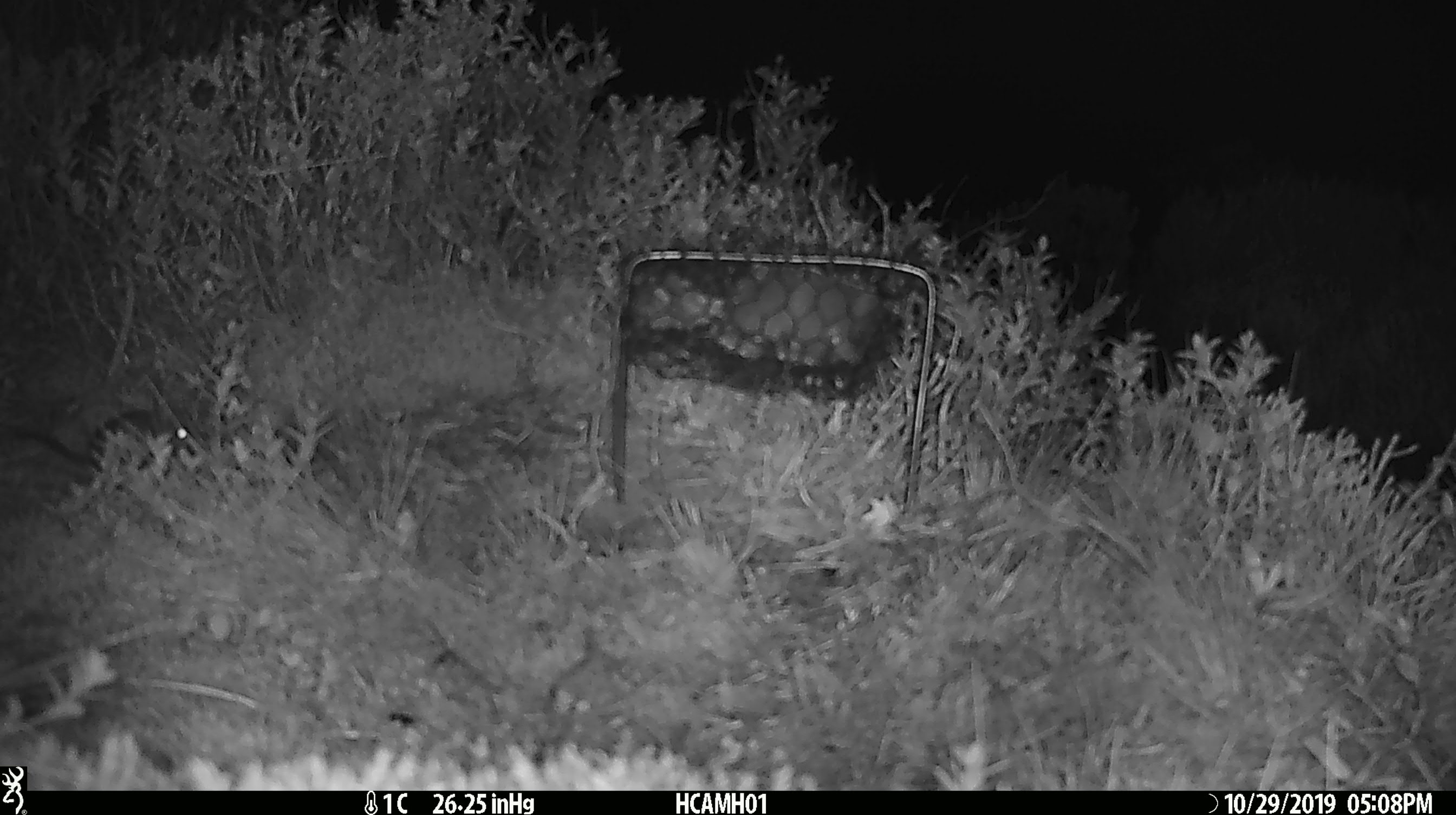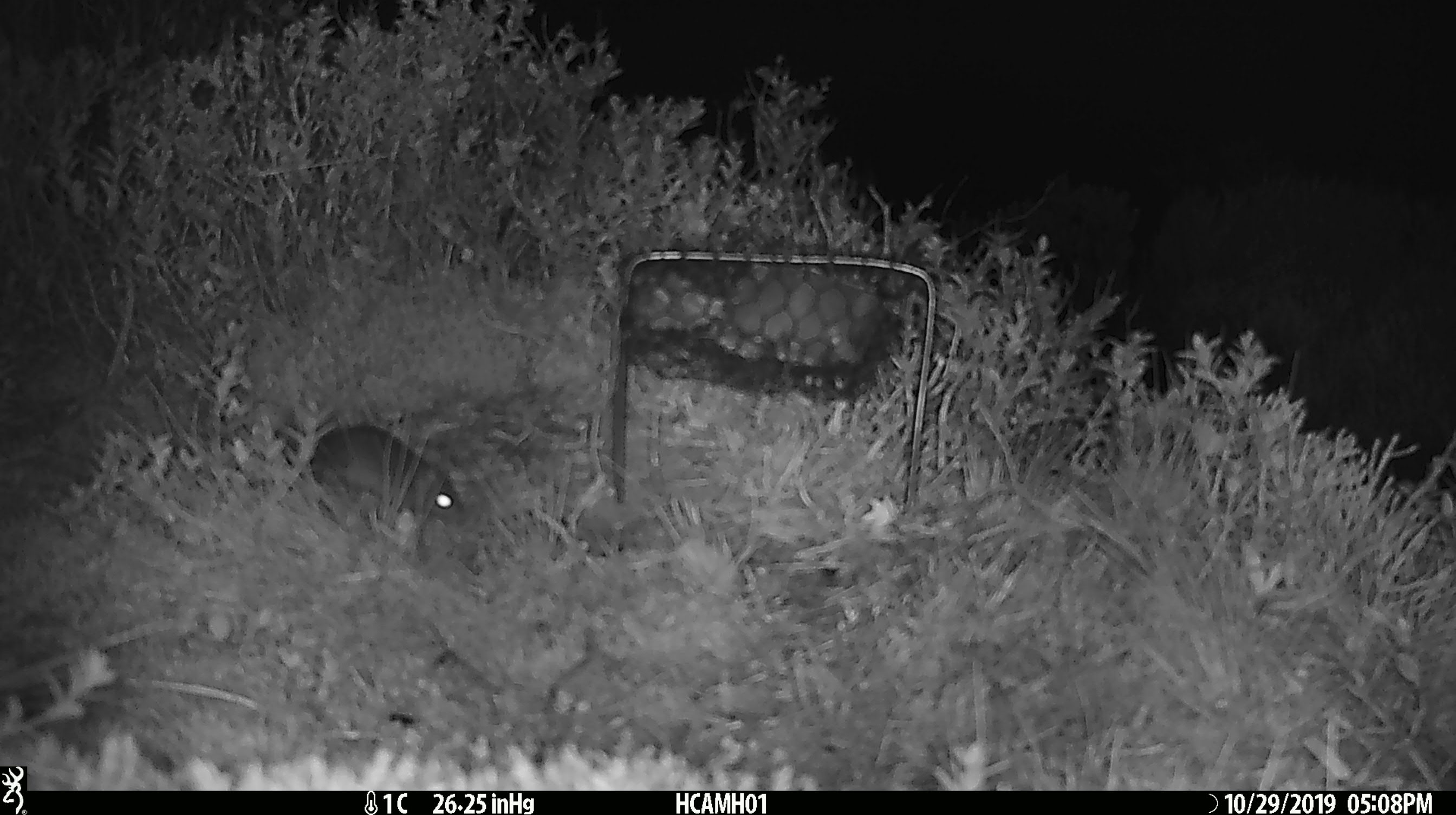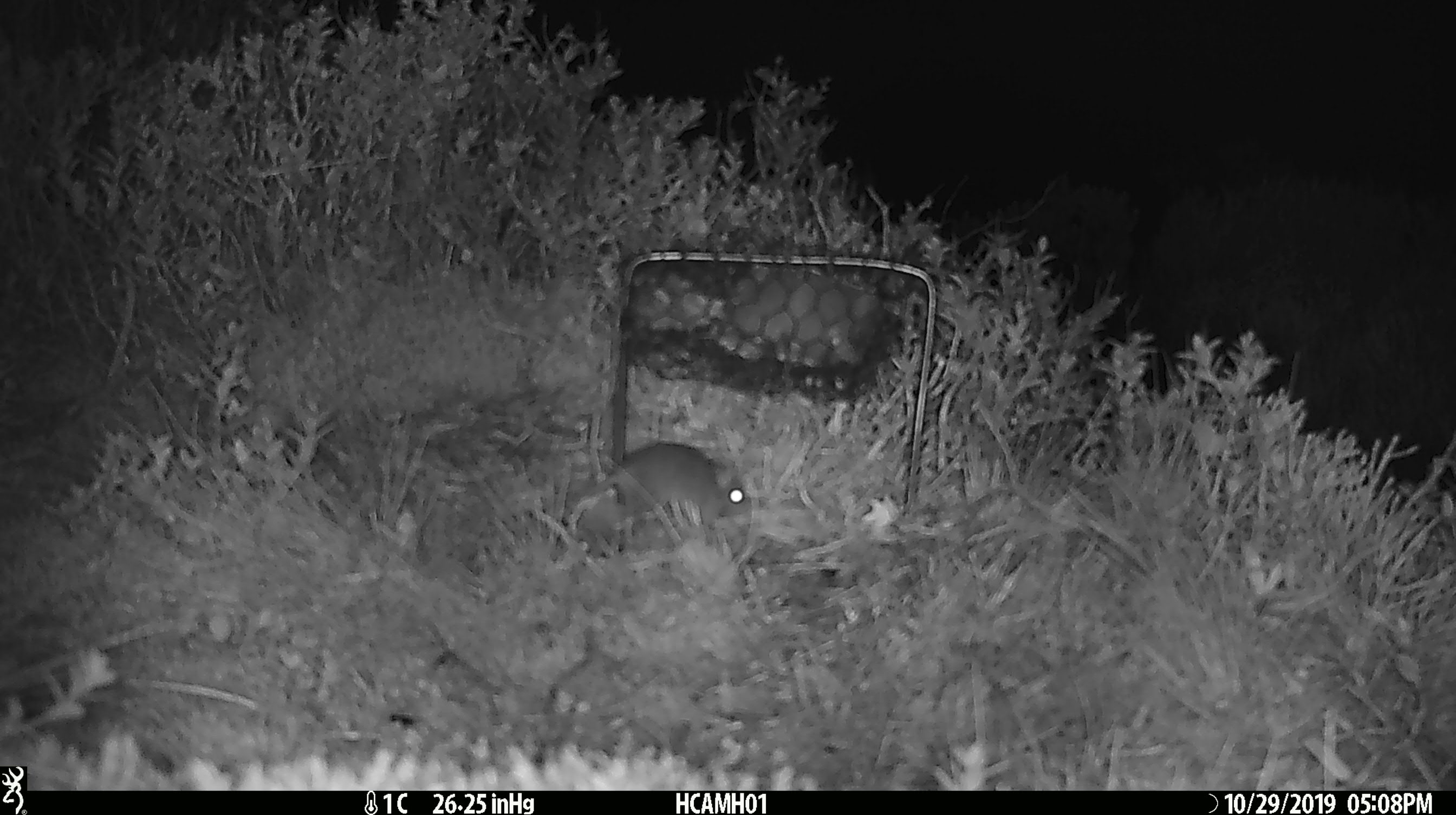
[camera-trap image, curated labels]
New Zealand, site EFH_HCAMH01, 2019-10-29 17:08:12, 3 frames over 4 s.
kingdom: Animalia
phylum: Chordata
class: Mammalia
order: Rodentia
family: Muridae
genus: Mus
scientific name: Mus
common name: mouse